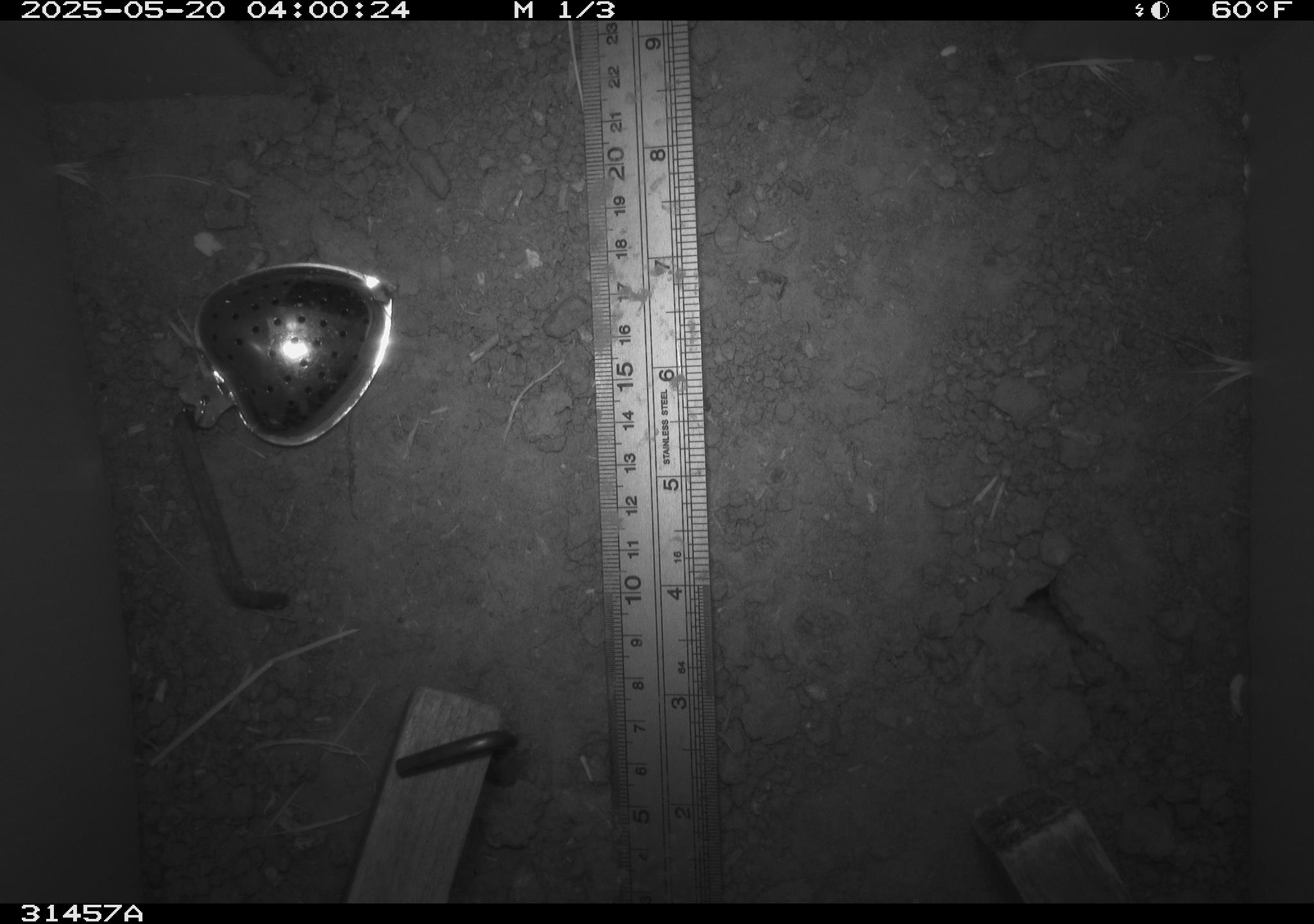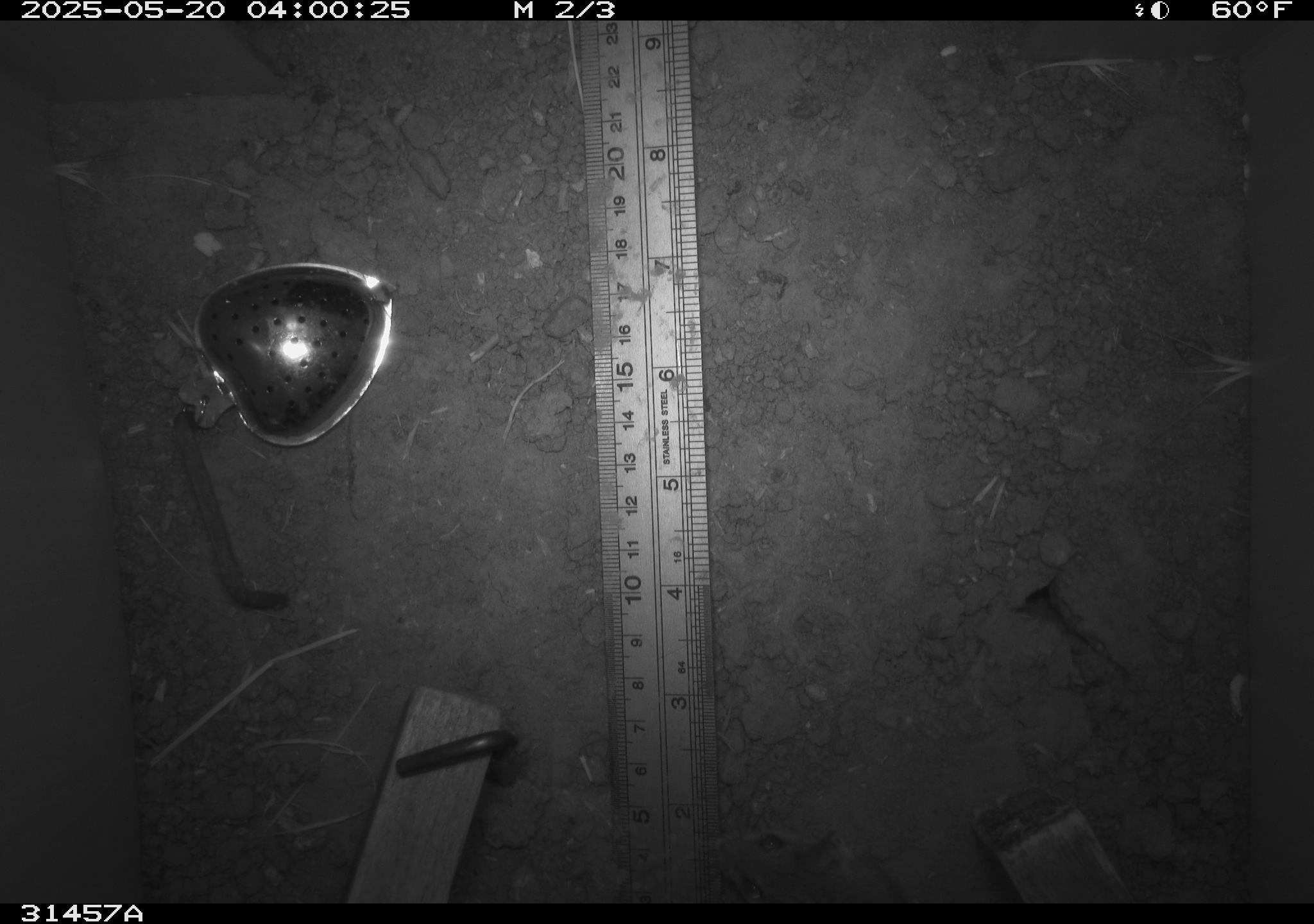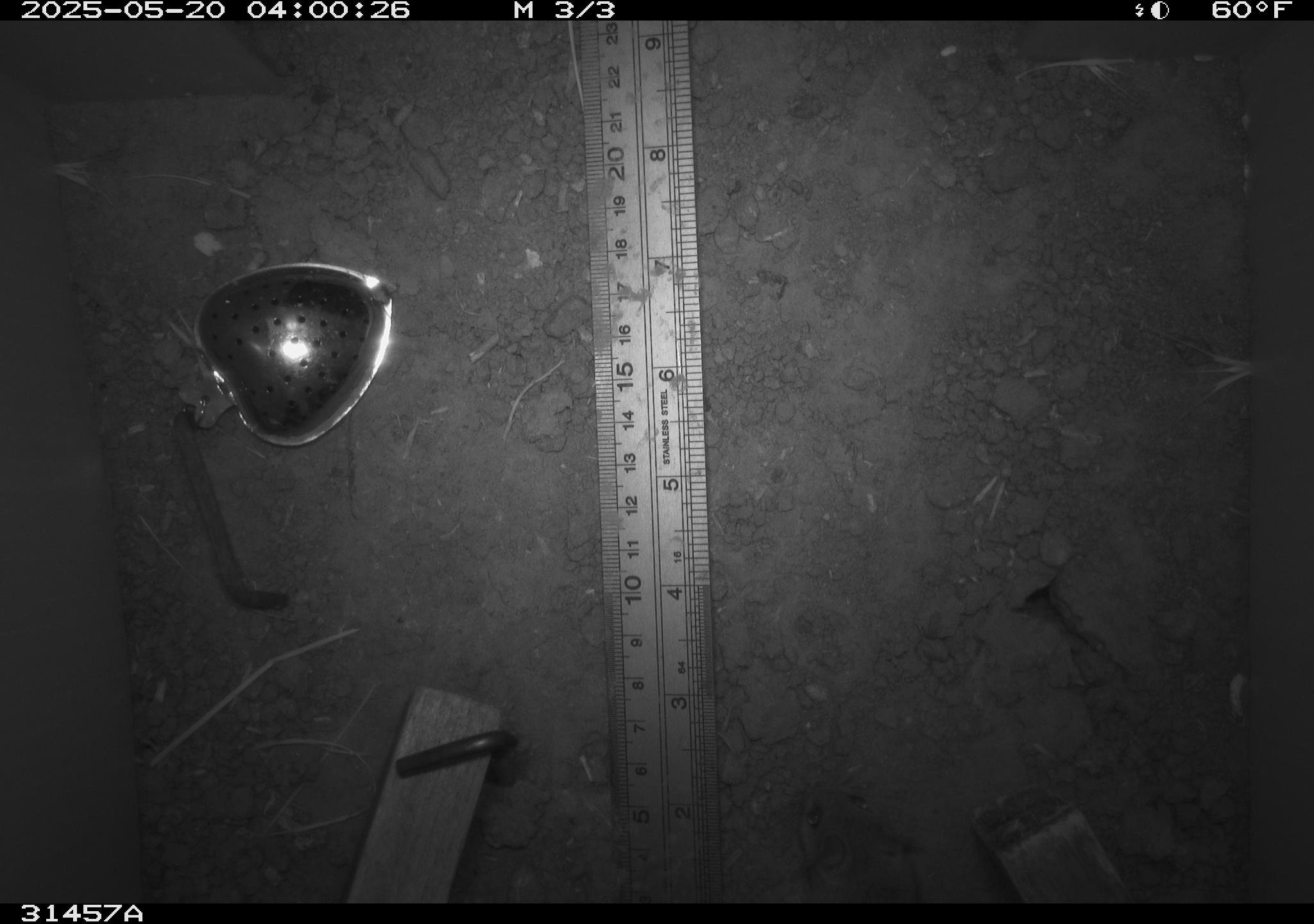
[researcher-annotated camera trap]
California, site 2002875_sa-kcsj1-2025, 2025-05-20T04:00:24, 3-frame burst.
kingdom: Animalia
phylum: Chordata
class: Mammalia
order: Rodentia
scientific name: Rodentia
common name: rodent